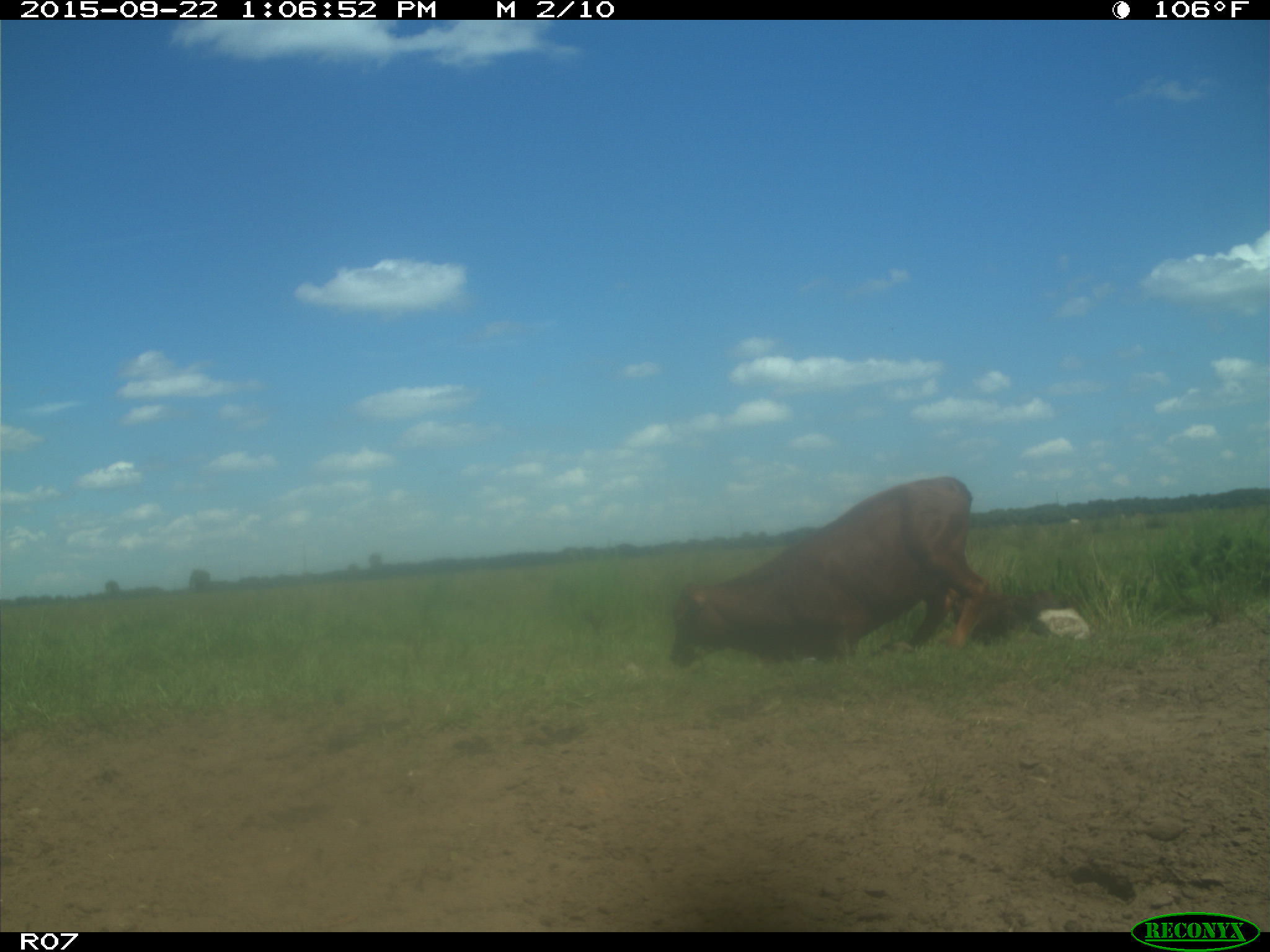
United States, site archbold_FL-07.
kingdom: Animalia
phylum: Chordata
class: Mammalia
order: Artiodactyla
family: Bovidae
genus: Bos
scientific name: Bos taurus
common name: domestic cow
Bos taurus (domestic cow).